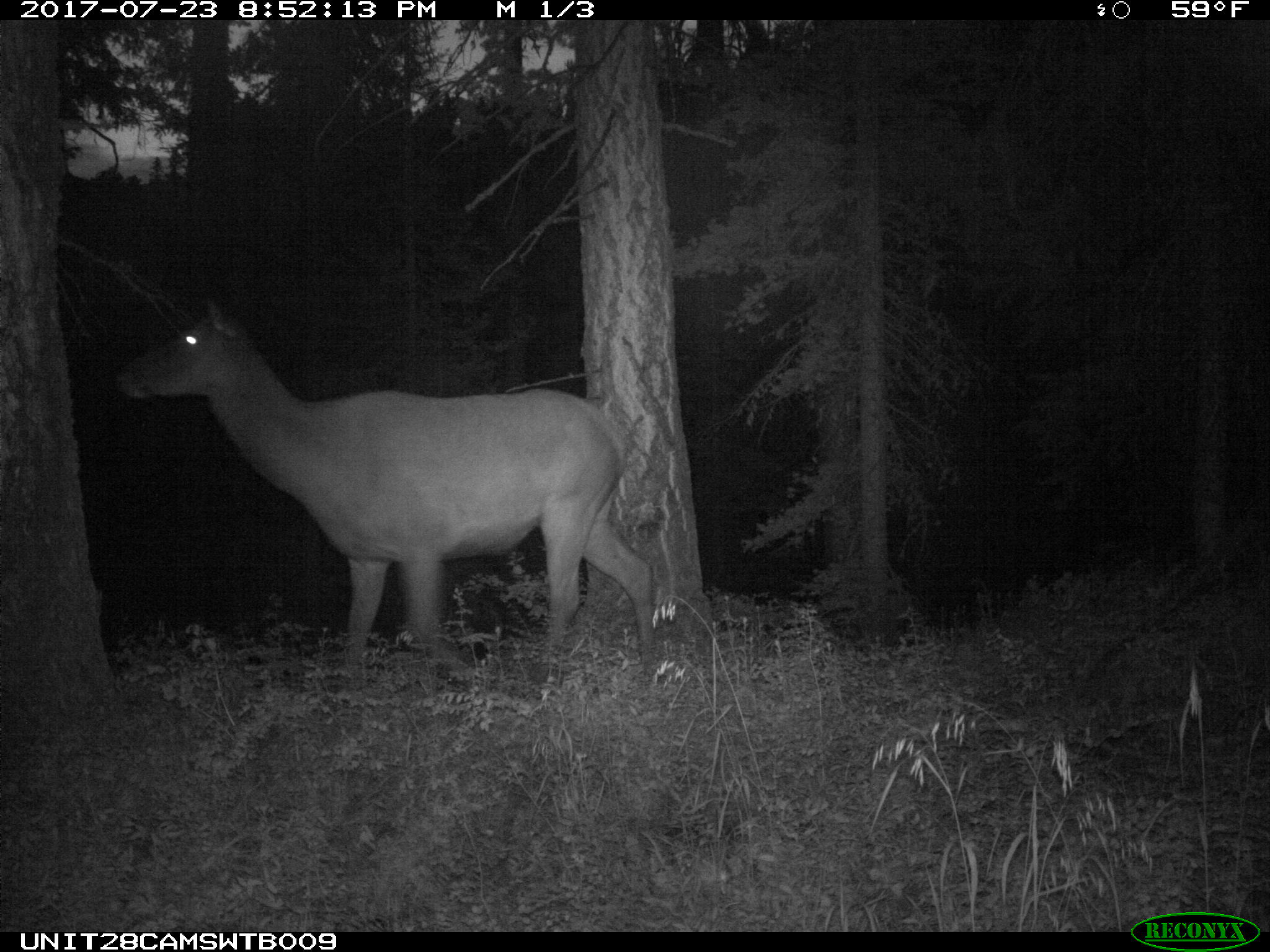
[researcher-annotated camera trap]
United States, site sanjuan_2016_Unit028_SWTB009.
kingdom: Animalia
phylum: Chordata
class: Mammalia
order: Artiodactyla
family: Cervidae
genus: Cervus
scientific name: Cervus elaphus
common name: red deer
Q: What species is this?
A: Cervus elaphus (red deer).